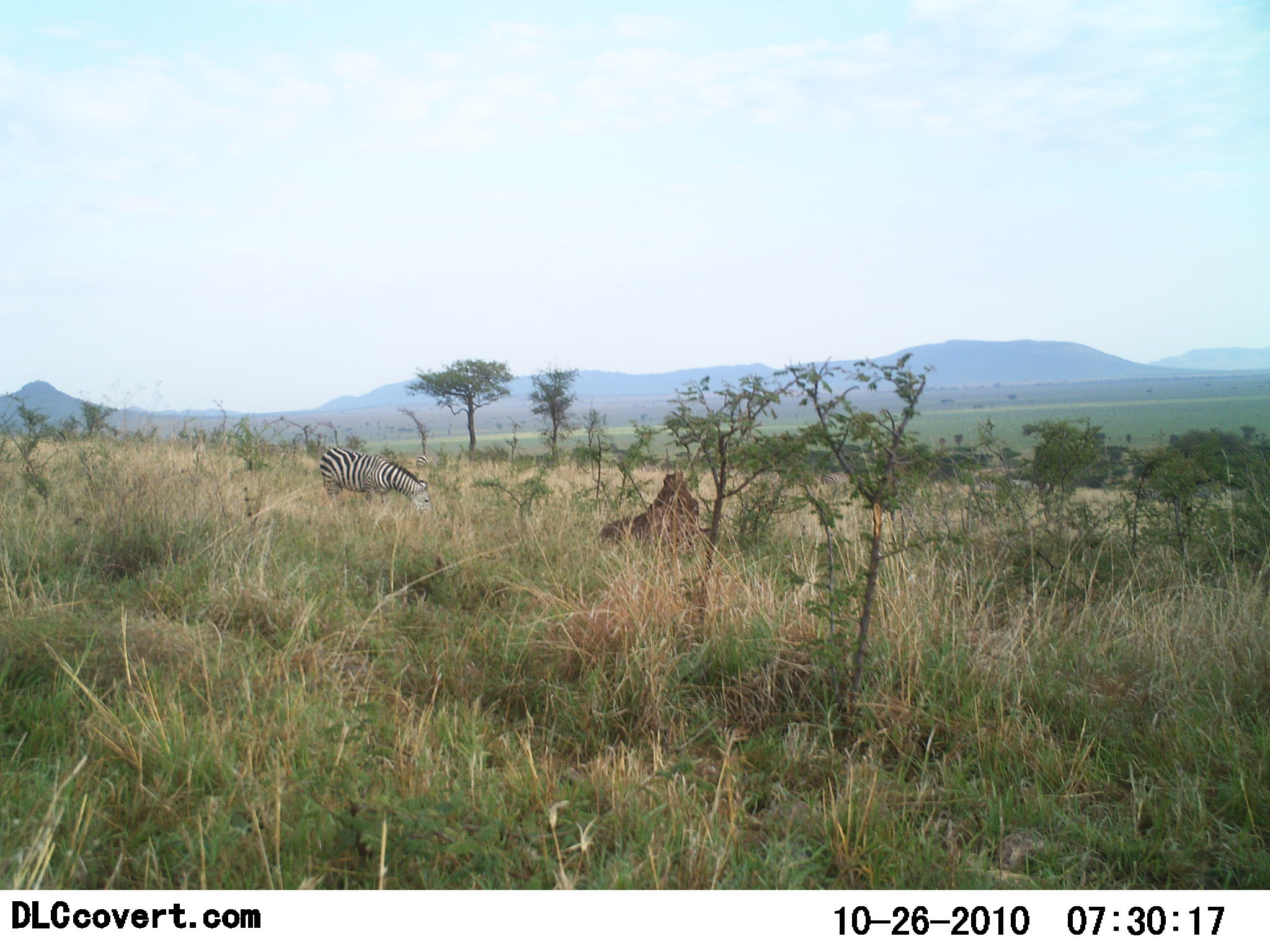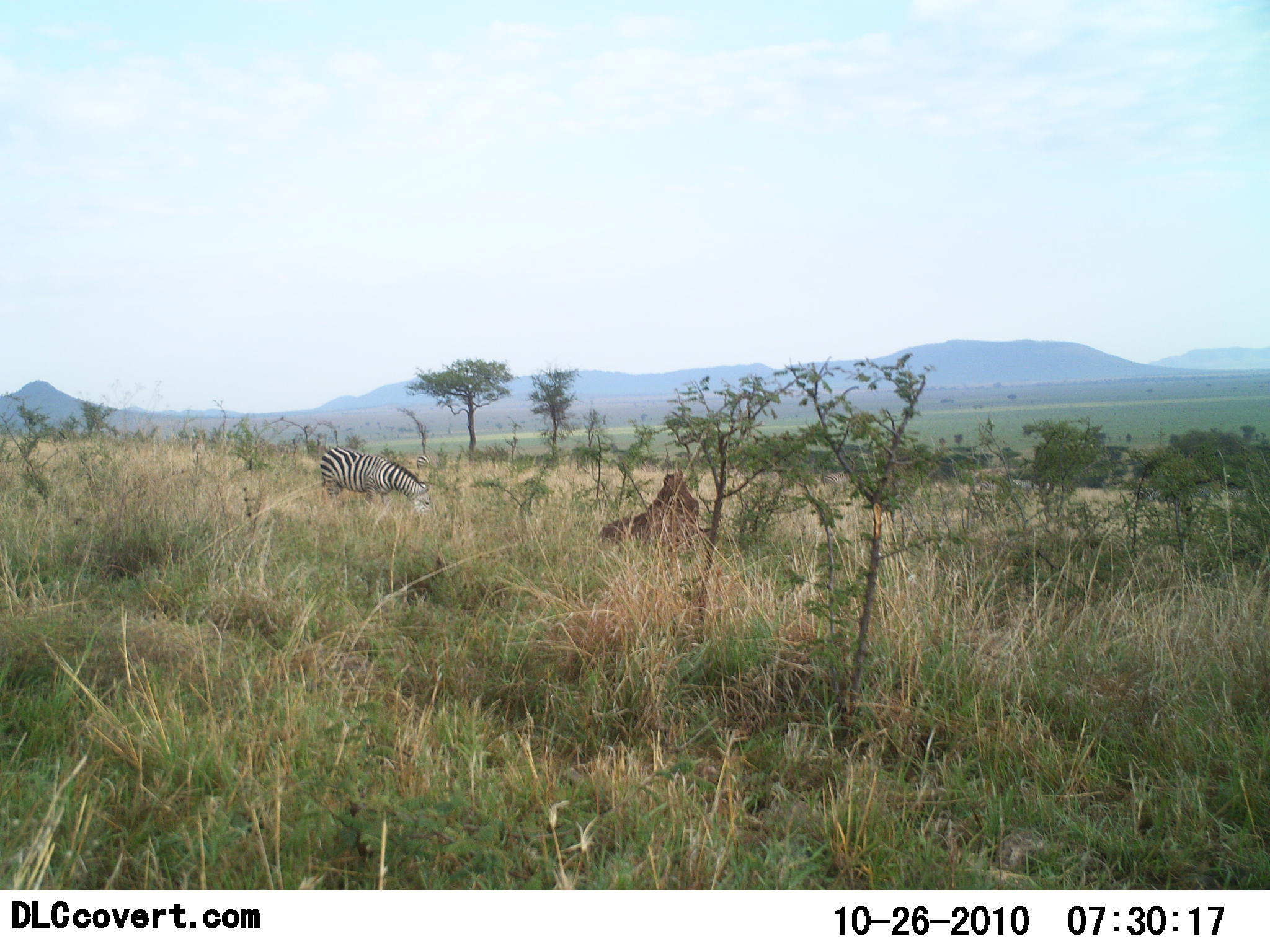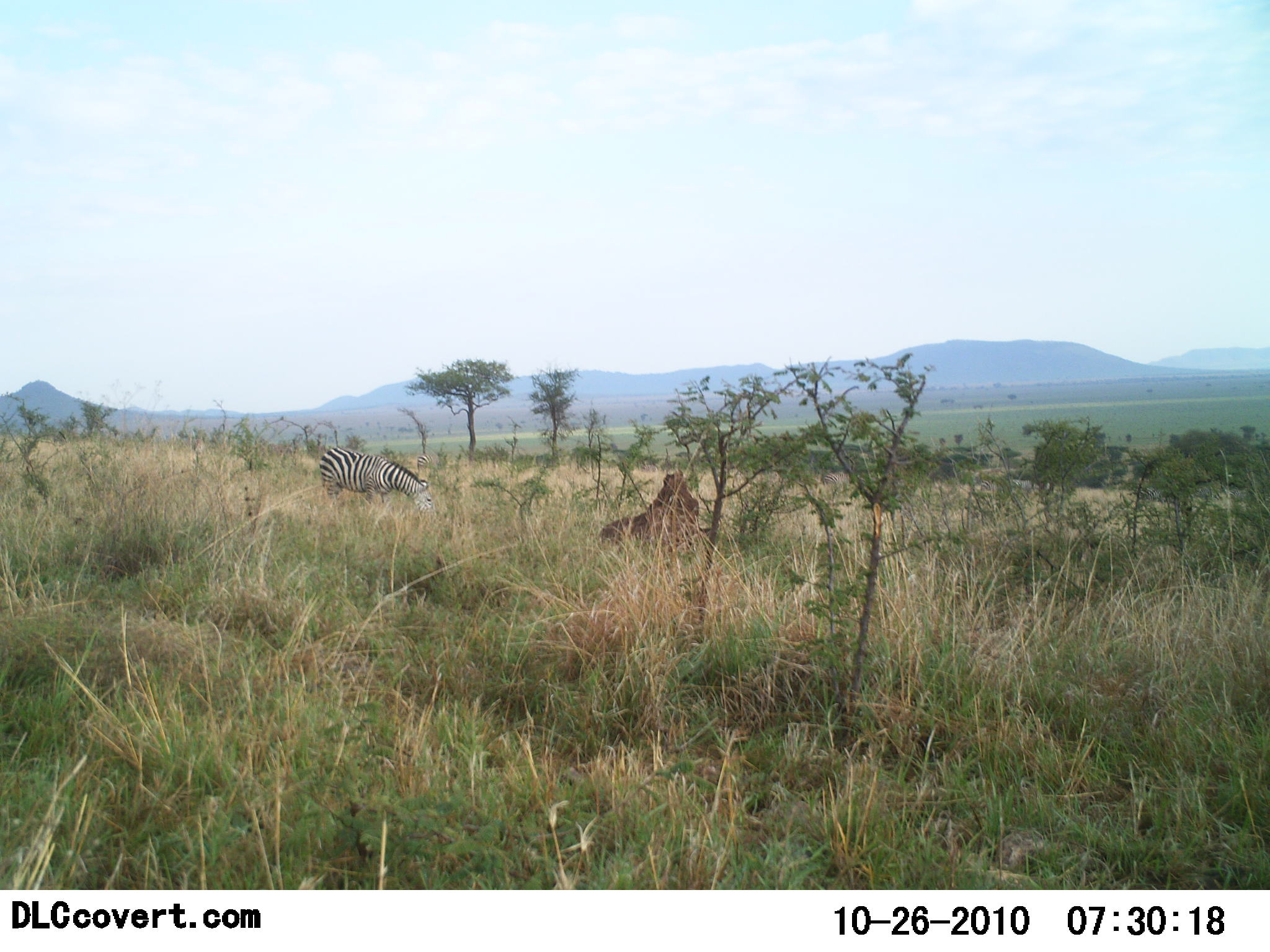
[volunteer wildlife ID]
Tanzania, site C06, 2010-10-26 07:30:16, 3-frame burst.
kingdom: Animalia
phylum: Chordata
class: Mammalia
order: Perissodactyla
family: Equidae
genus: Equus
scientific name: Equus quagga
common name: plains zebra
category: zebra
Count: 1.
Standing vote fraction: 25%.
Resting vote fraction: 0%.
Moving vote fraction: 0%.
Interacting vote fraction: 0%.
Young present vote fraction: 0%.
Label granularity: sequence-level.